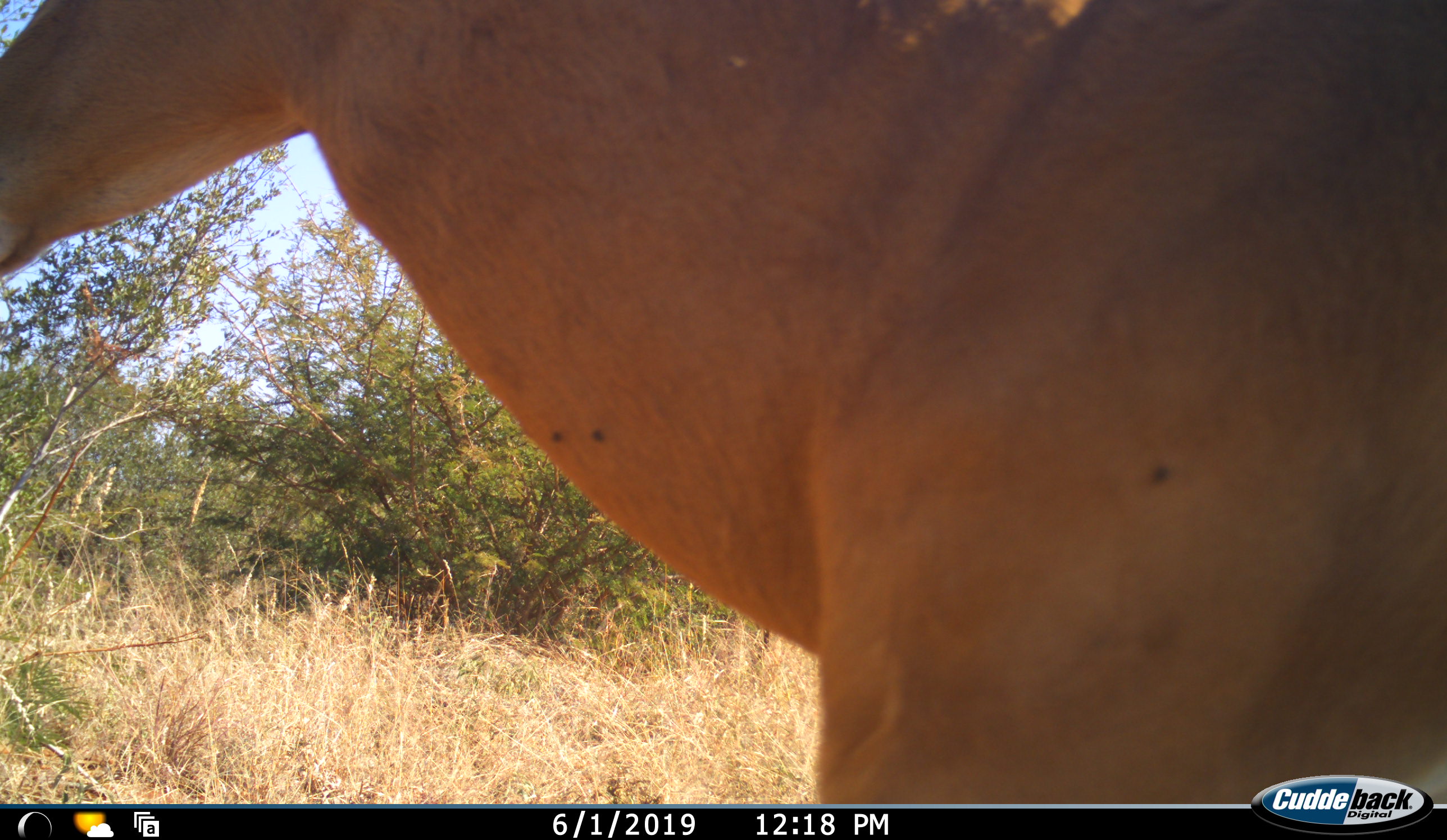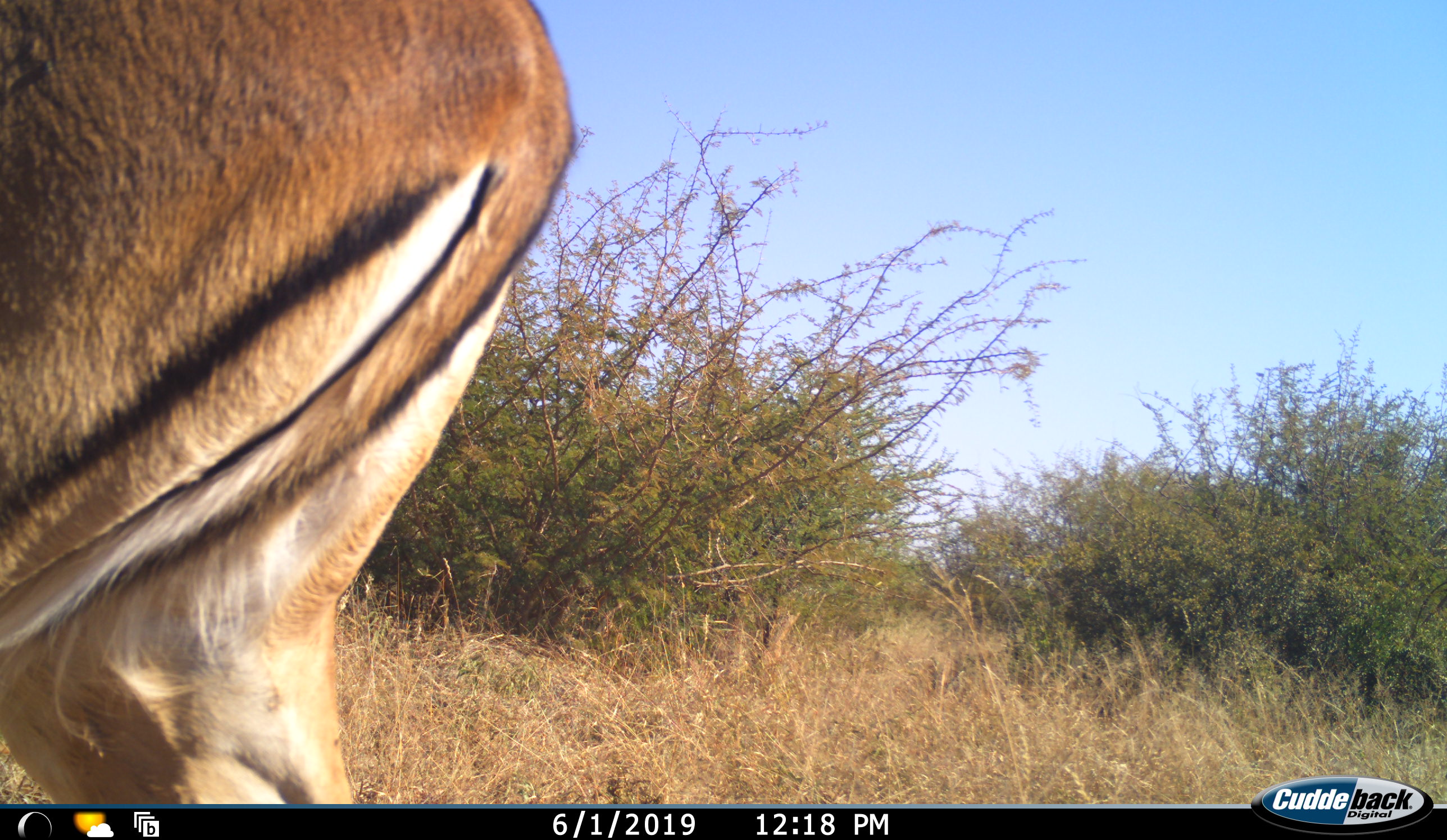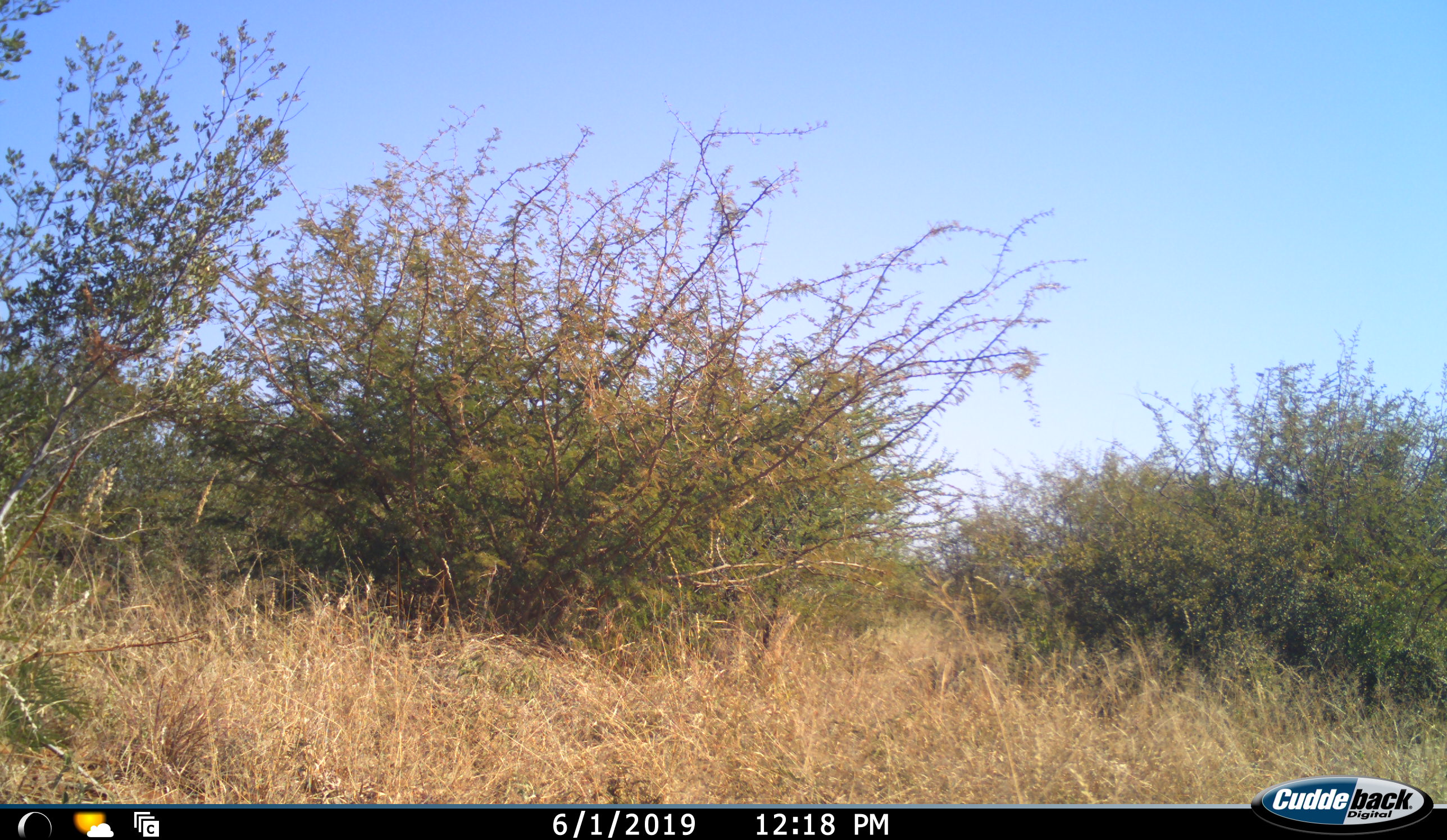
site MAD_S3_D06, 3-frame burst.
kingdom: Animalia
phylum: Chordata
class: Mammalia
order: Artiodactyla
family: Bovidae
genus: Aepyceros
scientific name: Aepyceros melampus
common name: impala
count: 1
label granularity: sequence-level